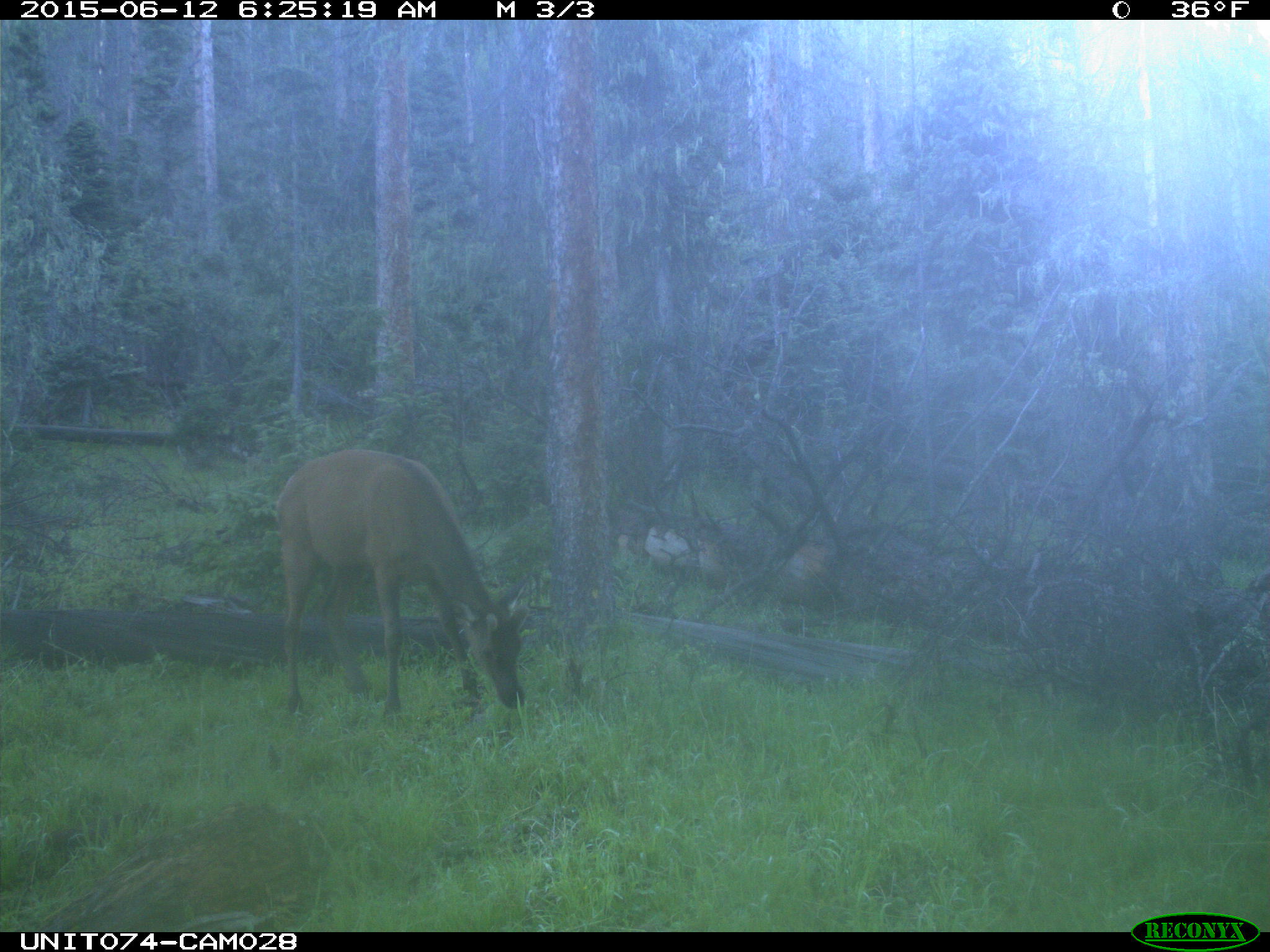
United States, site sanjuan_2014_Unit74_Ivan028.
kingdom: Animalia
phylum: Chordata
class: Mammalia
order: Artiodactyla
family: Cervidae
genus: Cervus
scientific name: Cervus elaphus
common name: red deer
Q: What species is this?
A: Cervus elaphus (red deer).